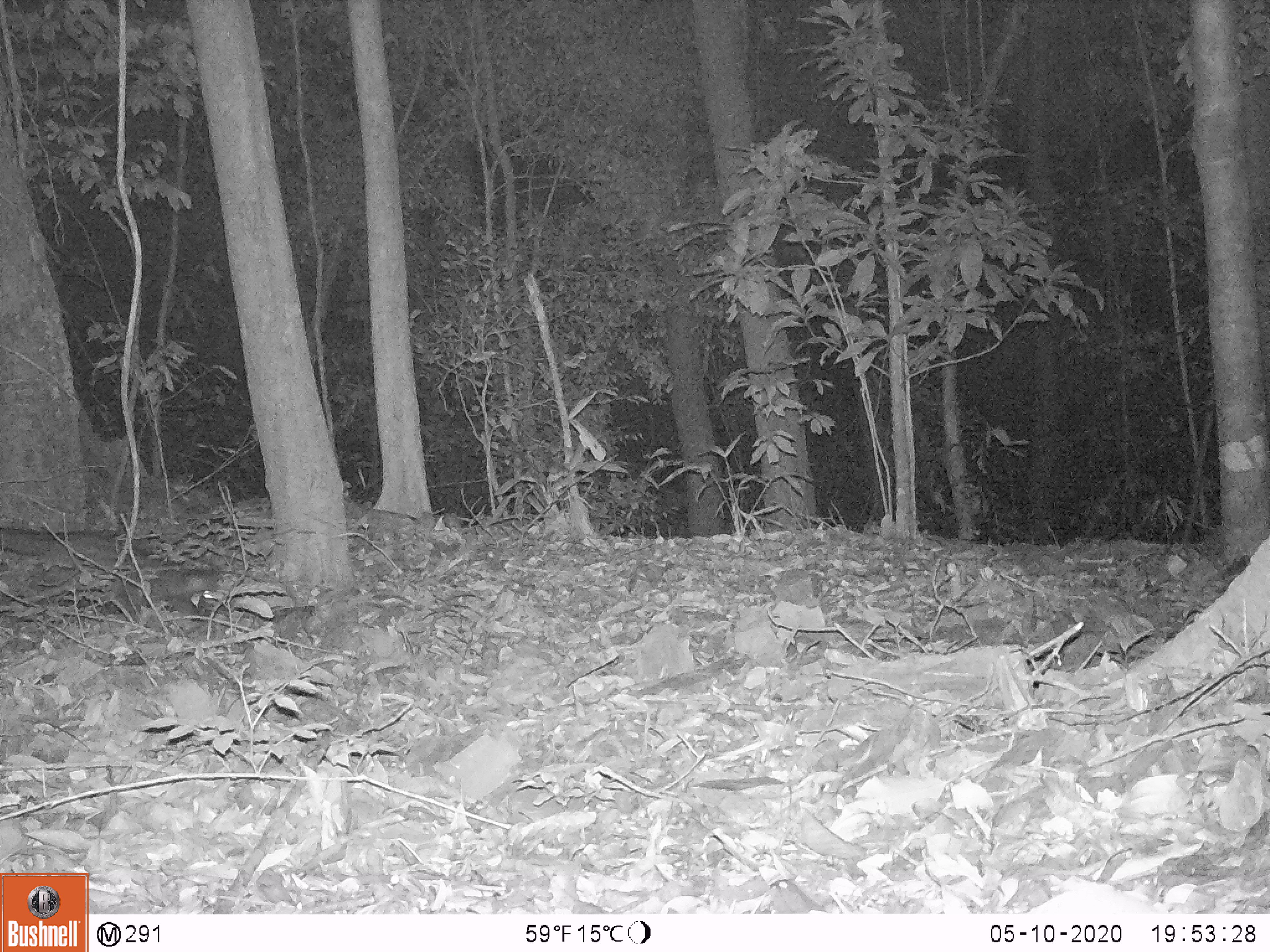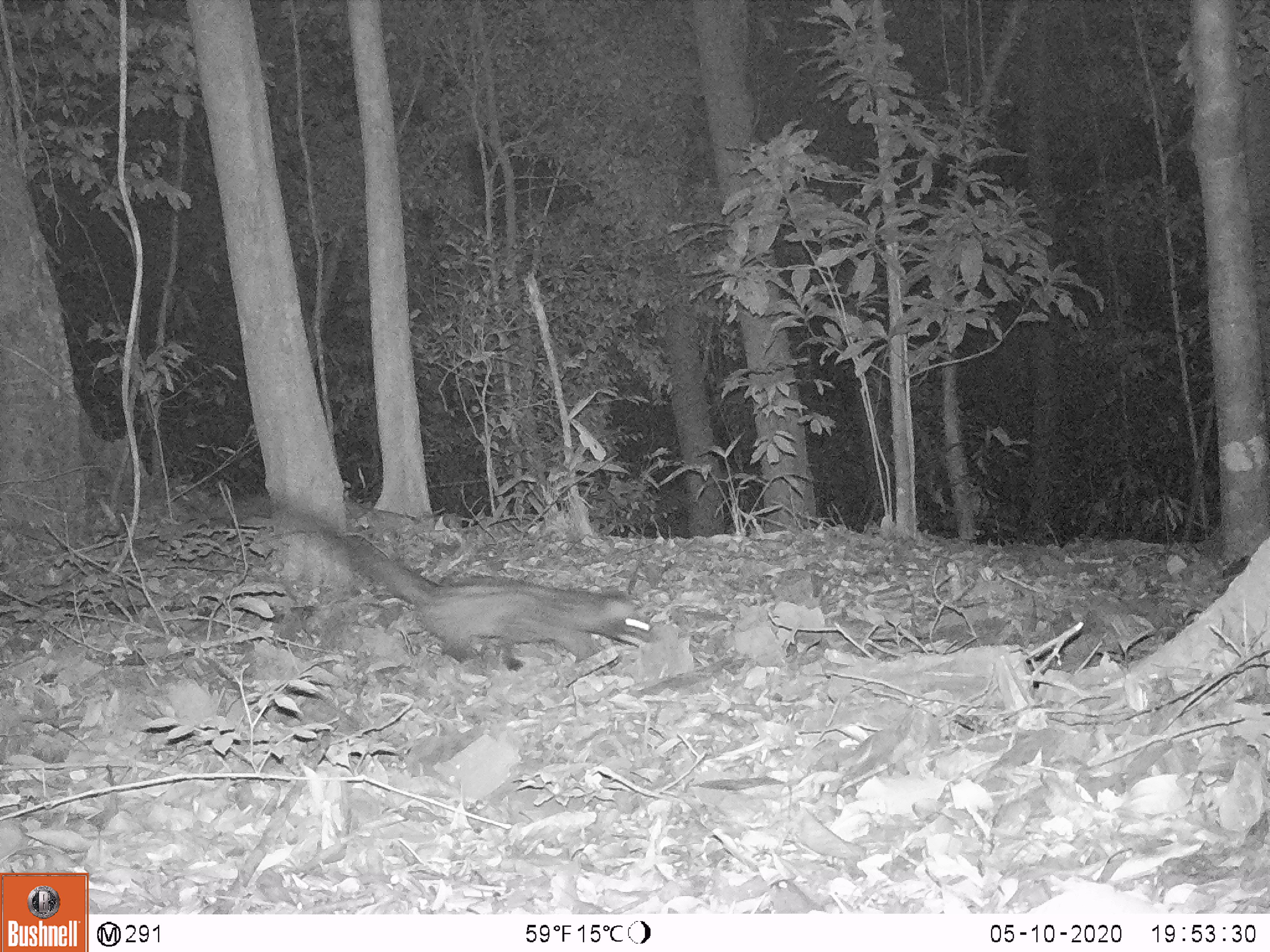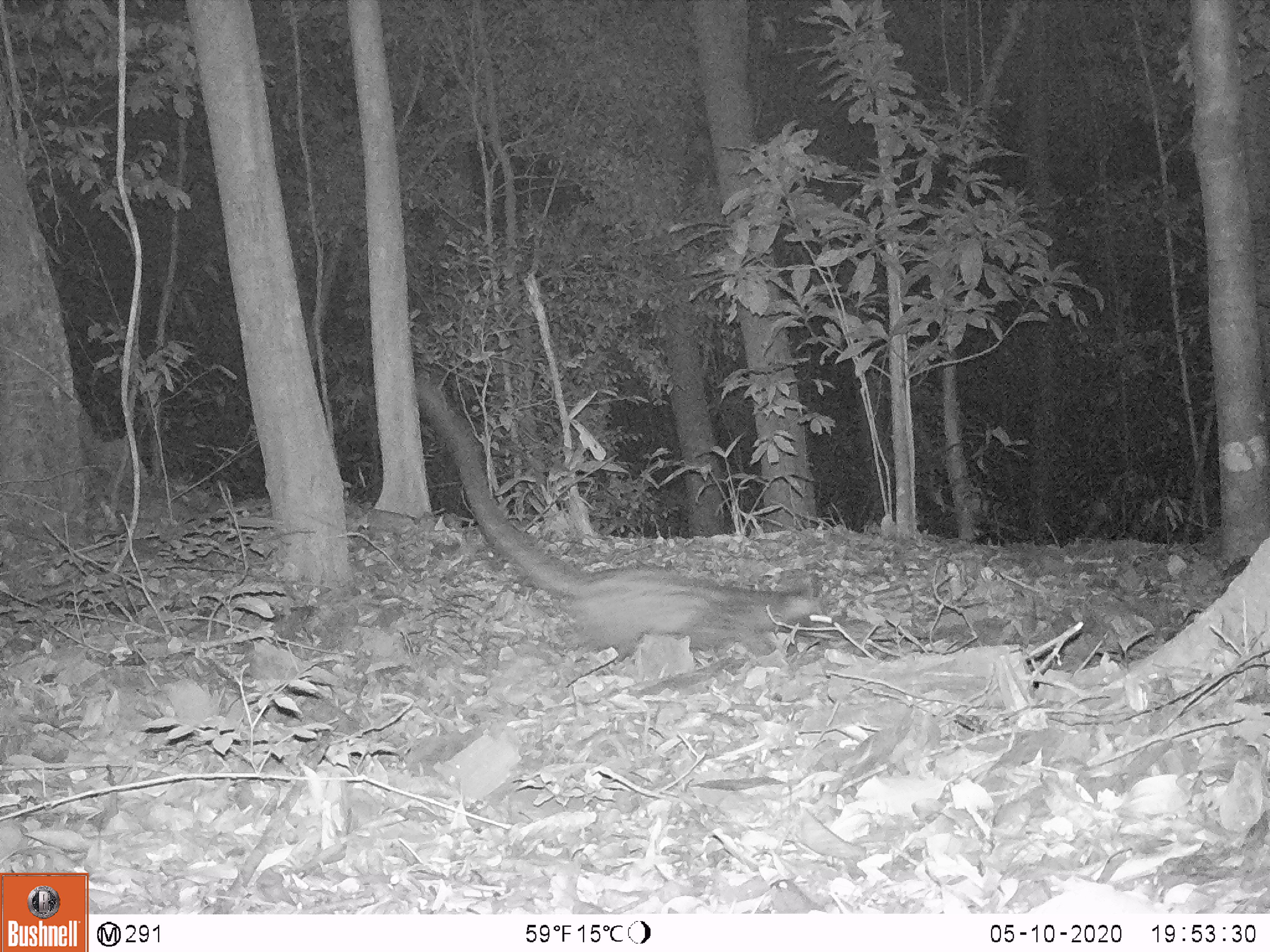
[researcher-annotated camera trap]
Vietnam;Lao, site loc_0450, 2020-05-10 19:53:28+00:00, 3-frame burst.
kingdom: Animalia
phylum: Chordata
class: Mammalia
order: Carnivora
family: Viverridae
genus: Paradoxurus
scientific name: Paradoxurus hermaphroditus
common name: common palm civet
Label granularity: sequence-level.